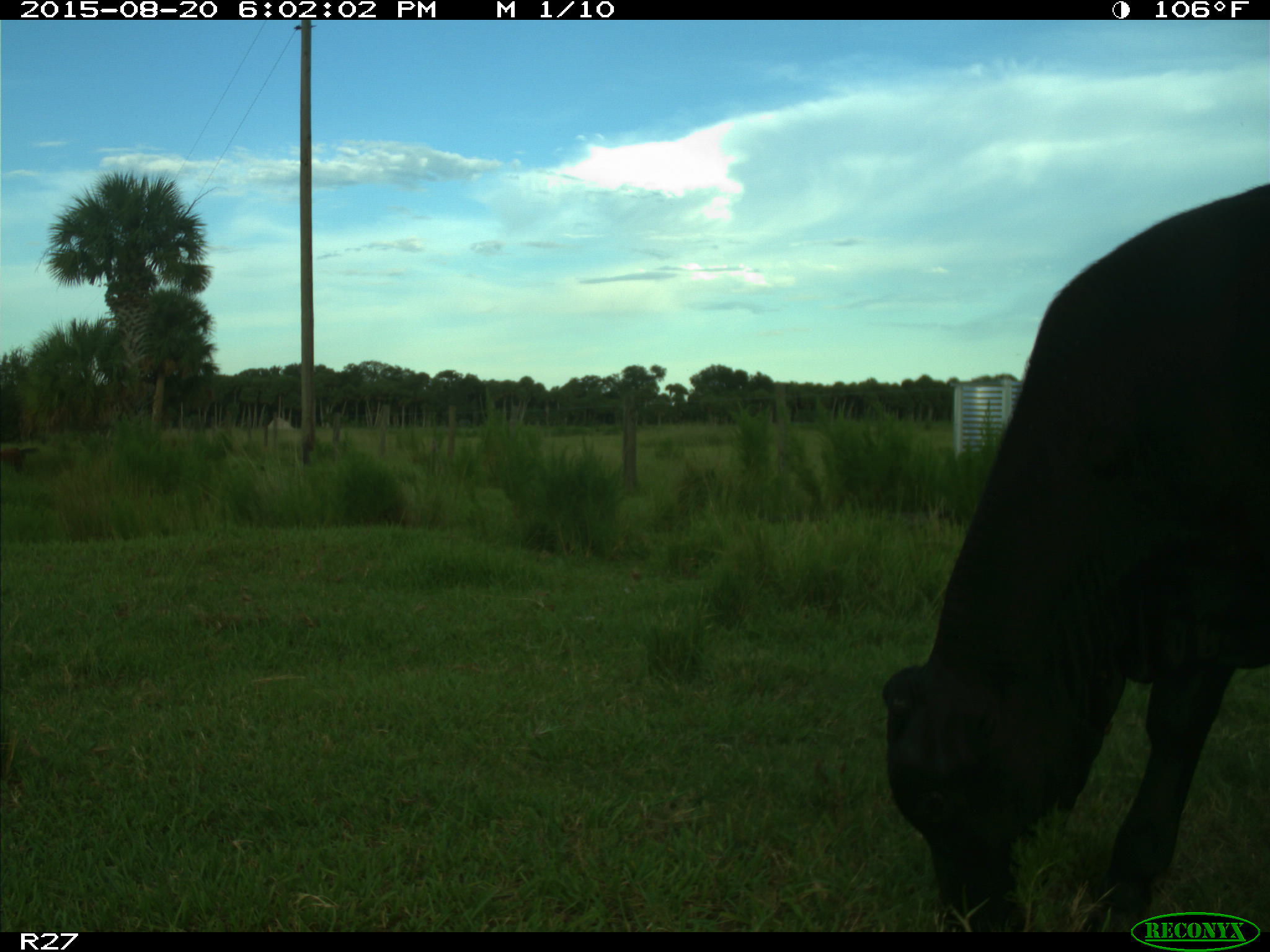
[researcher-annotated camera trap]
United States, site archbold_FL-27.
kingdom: Animalia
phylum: Chordata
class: Mammalia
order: Artiodactyla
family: Bovidae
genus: Bos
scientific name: Bos taurus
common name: domestic cow